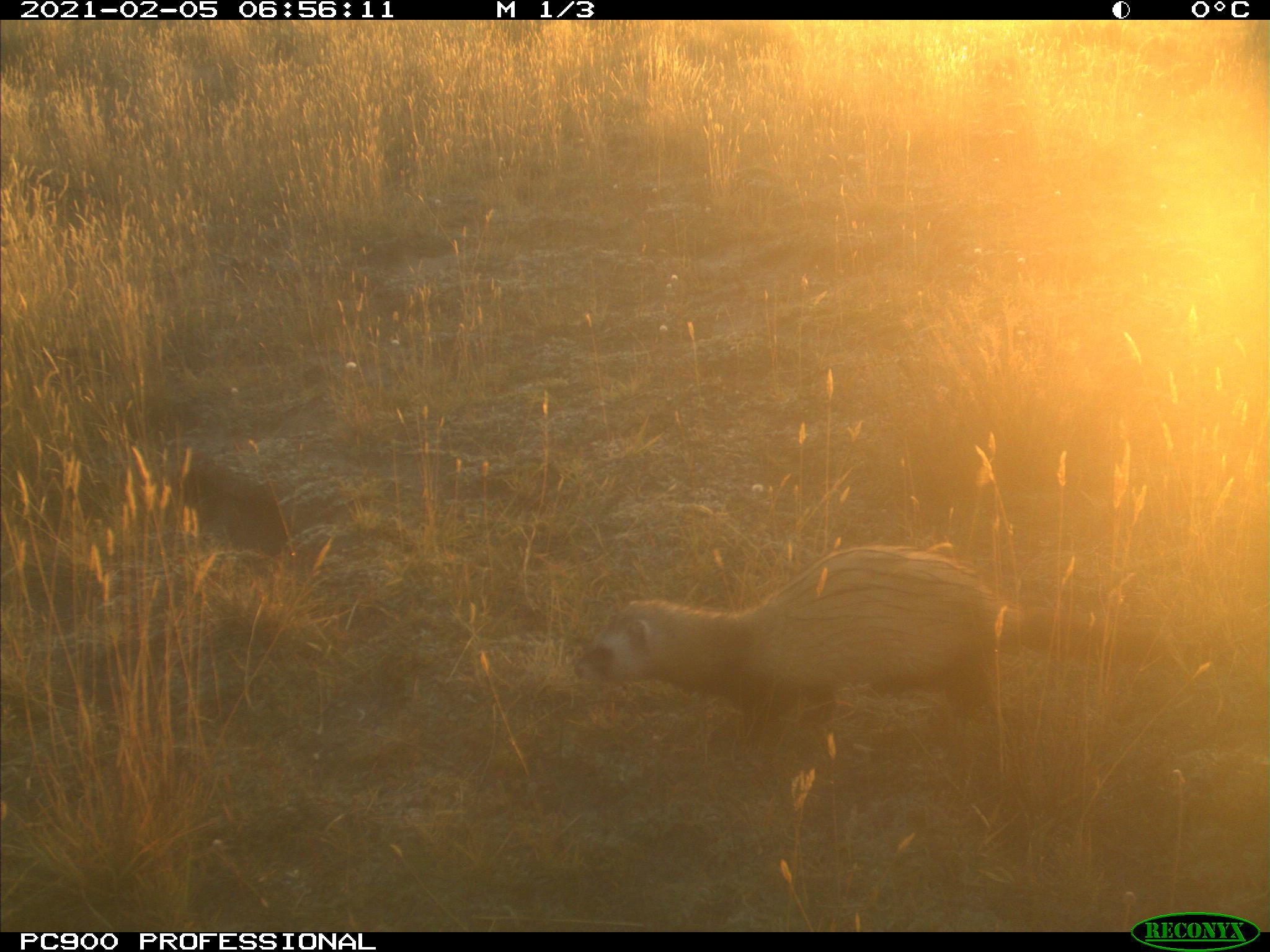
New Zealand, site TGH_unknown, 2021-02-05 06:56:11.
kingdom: Animalia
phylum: Chordata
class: Mammalia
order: Carnivora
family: Mustelidae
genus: Mustela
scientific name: Mustela furo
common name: ferret